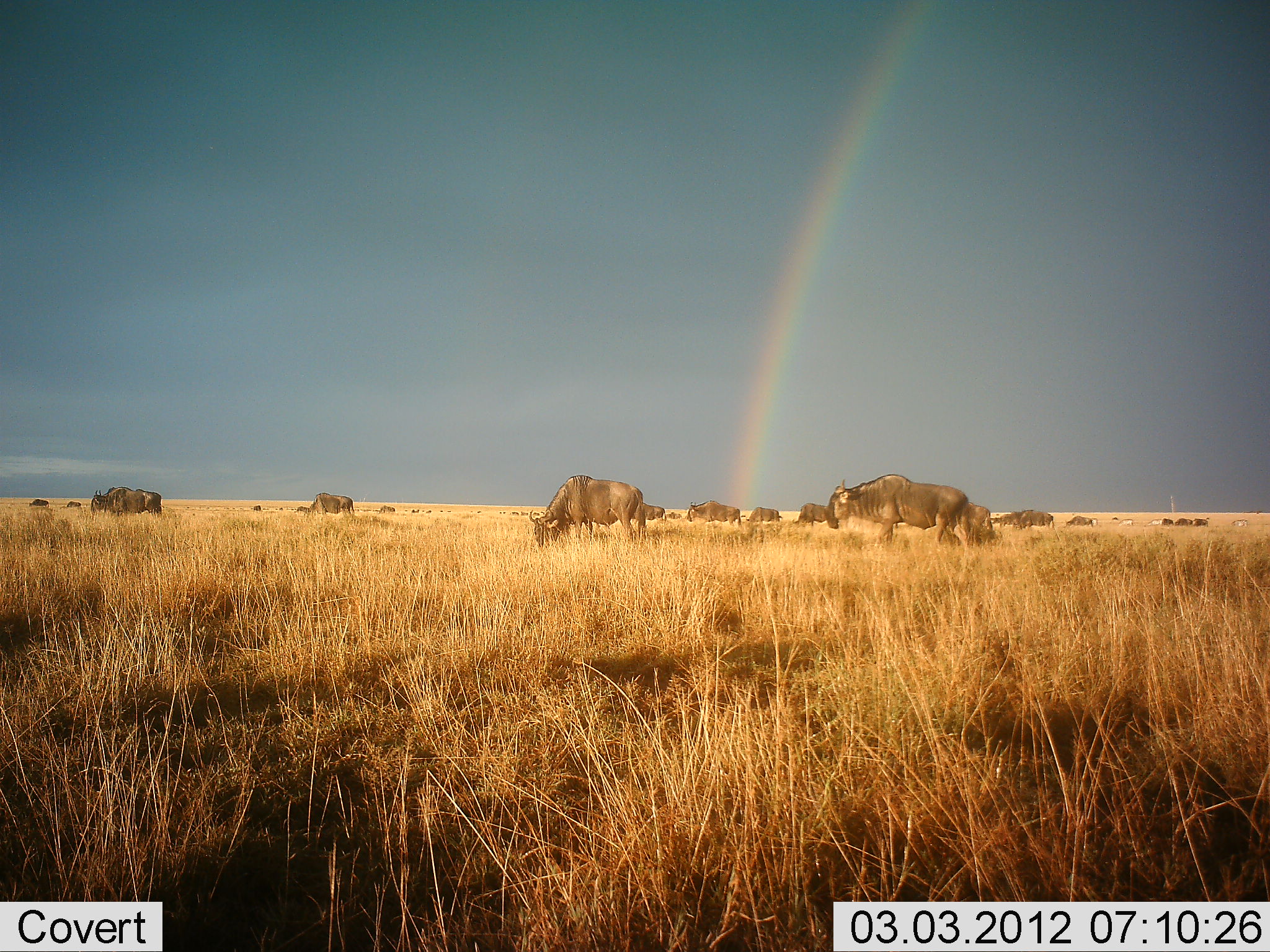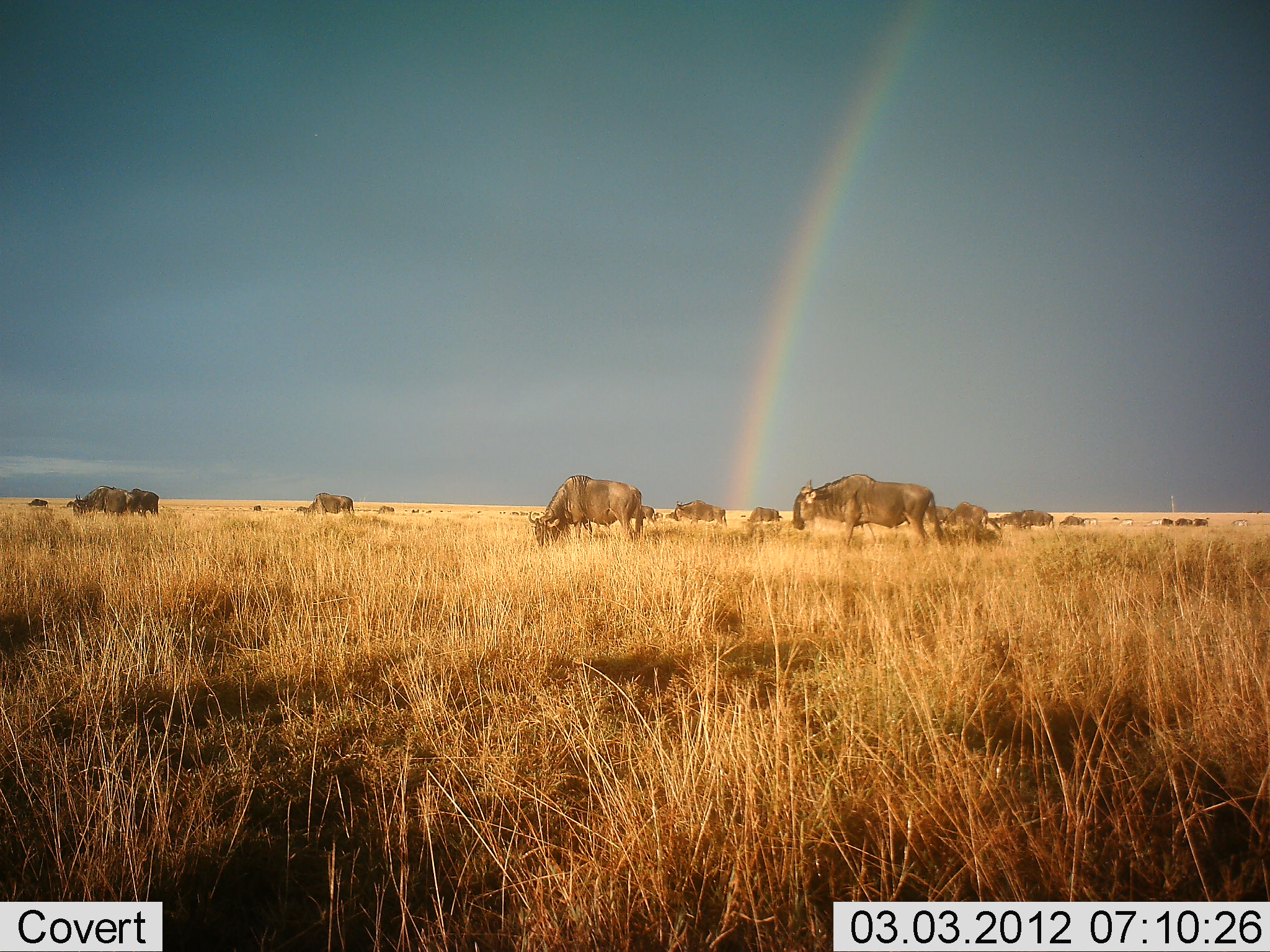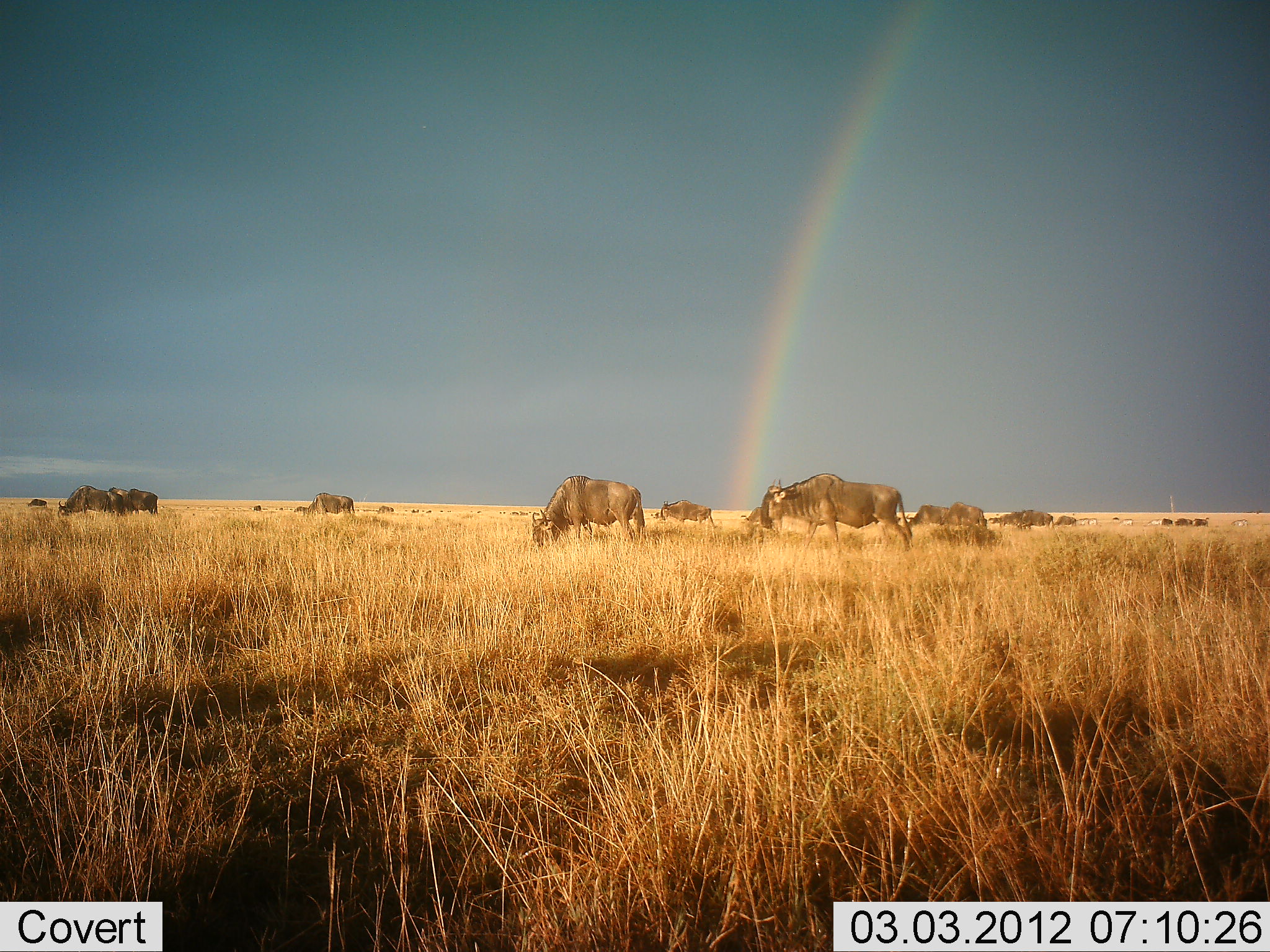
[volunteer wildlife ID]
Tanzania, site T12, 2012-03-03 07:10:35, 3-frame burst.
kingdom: Animalia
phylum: Chordata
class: Mammalia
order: Artiodactyla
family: Bovidae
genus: Connochaetes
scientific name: Connochaetes taurinus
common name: blue wildebeest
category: wildebeest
Wildebeest (blue wildebeest) (Connochaetes taurinus), count 11-50. Behavior (volunteer vote fractions): standing 38%, resting 5%, moving 62%, interacting 0%. Young present (vote fraction): 0%. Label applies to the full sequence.